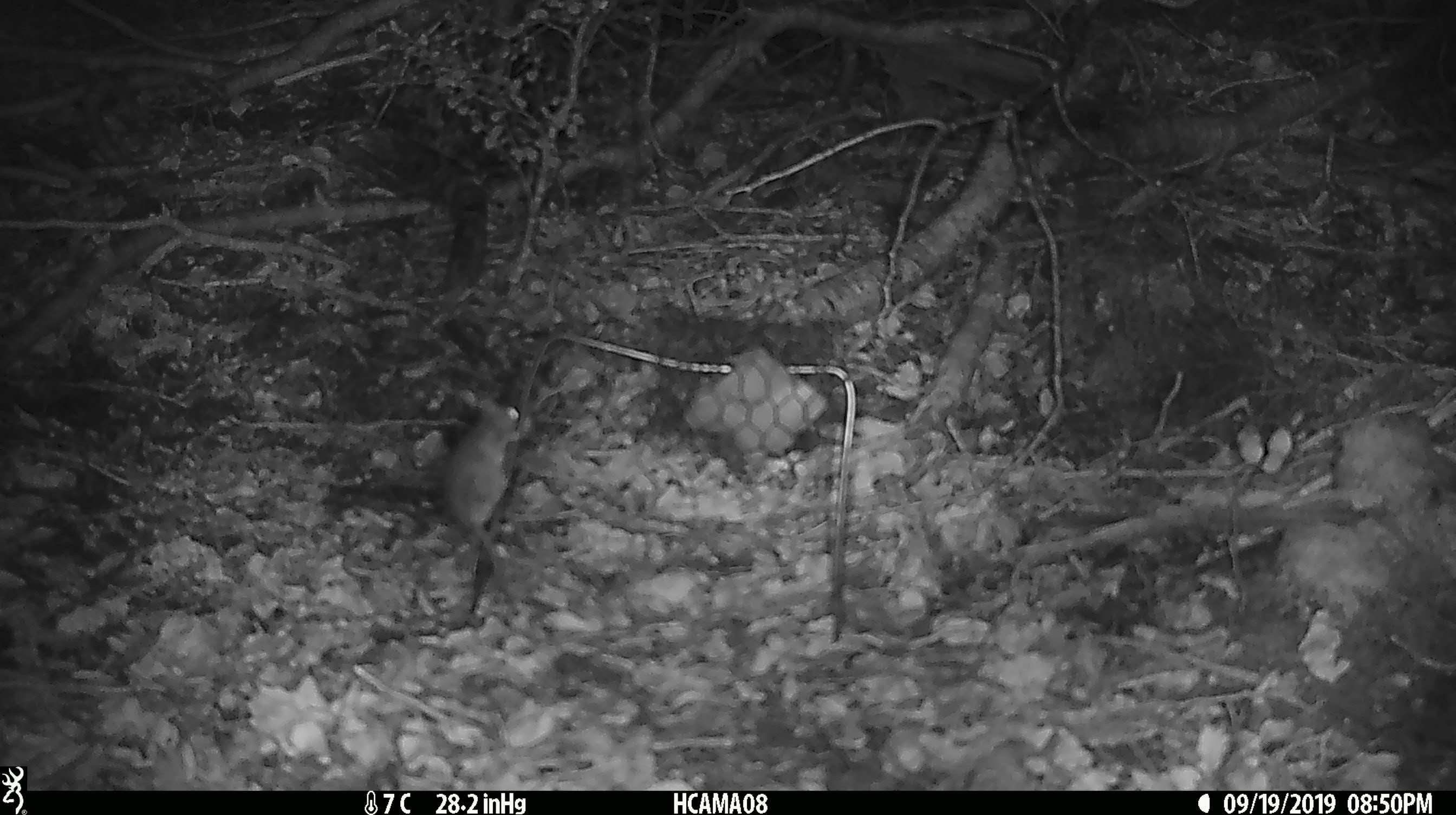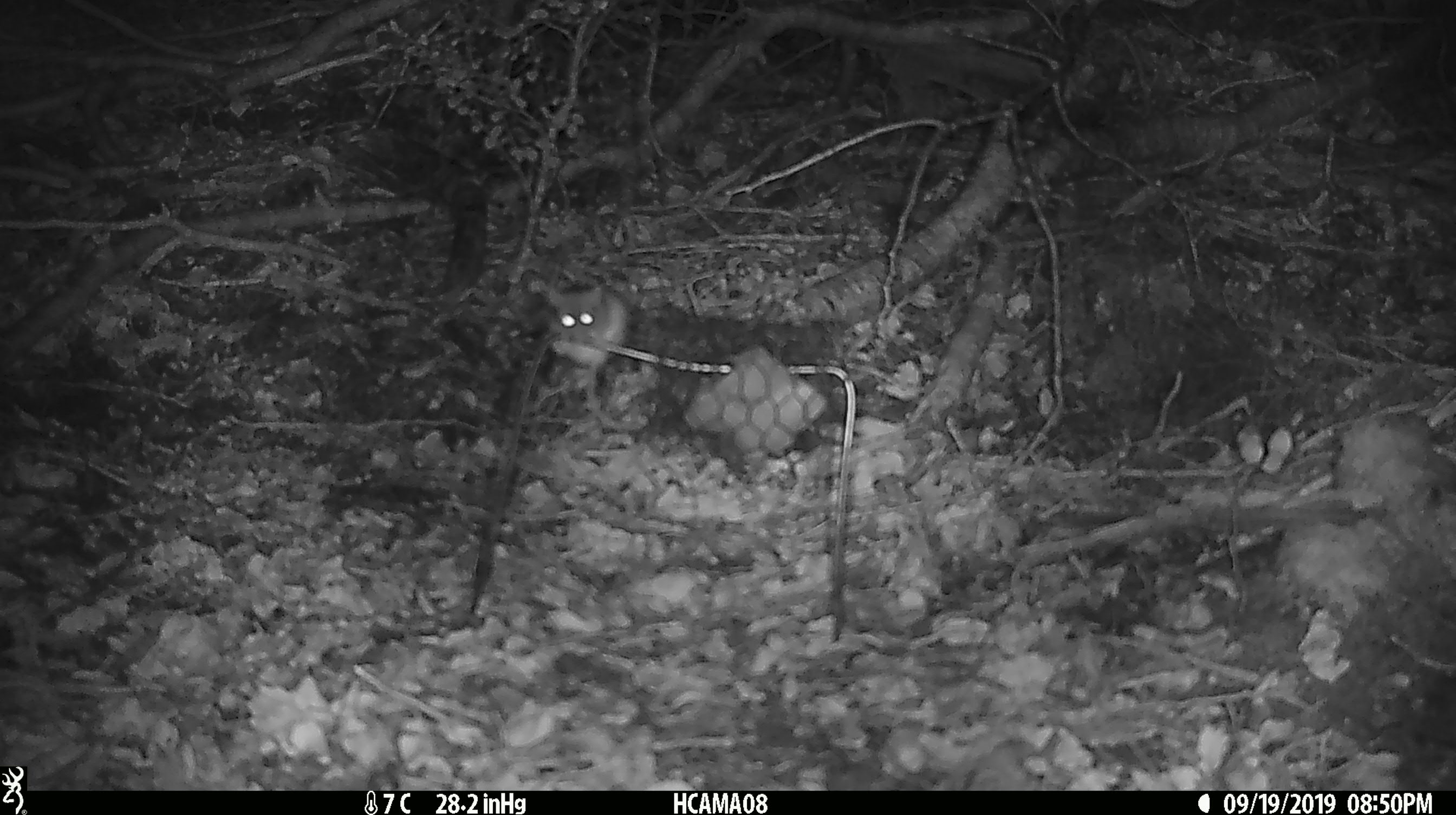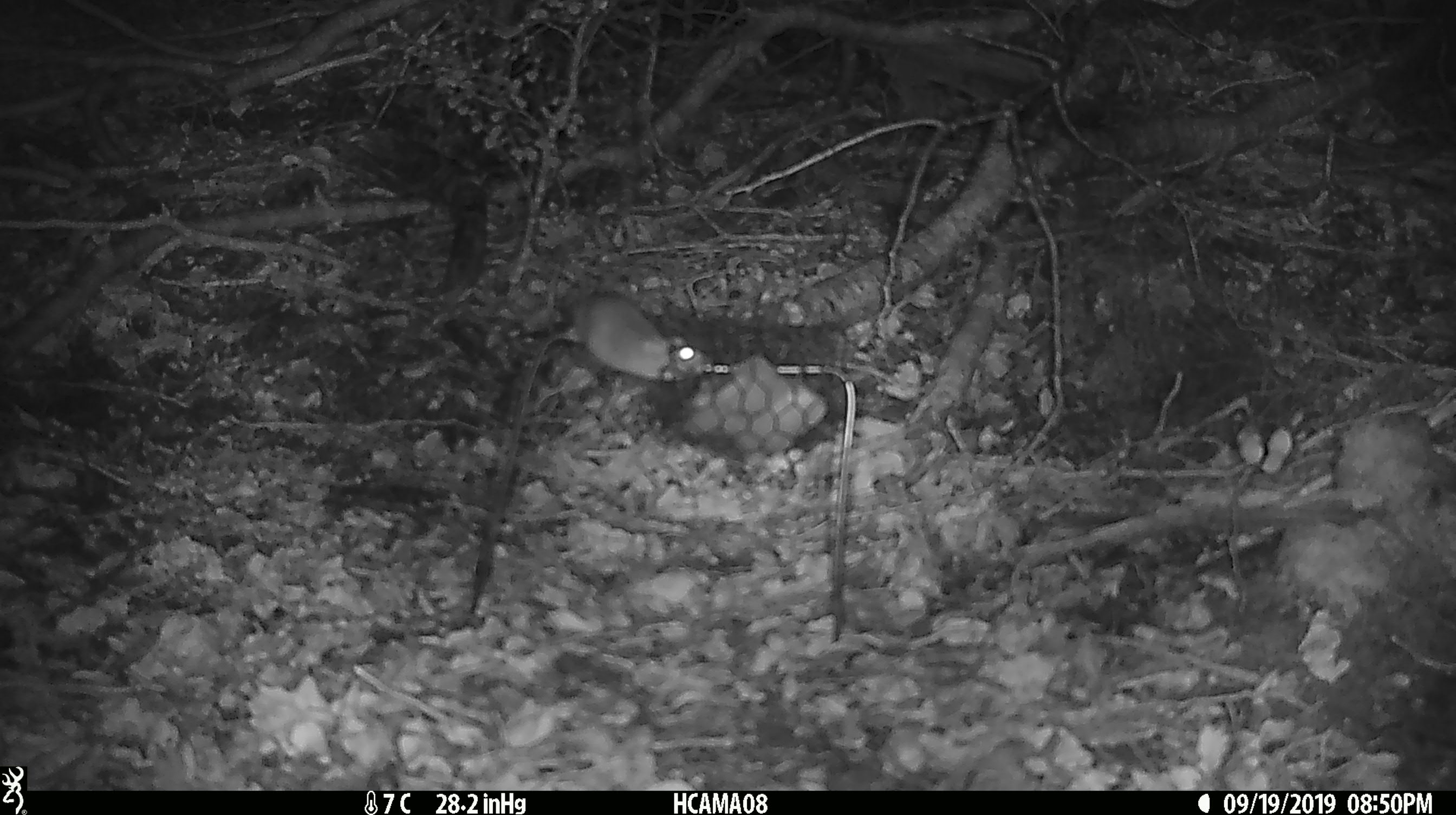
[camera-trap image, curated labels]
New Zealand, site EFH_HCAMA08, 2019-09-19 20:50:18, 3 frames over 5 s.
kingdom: Animalia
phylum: Chordata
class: Mammalia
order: Rodentia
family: Muridae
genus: Mus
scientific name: Mus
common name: mouse